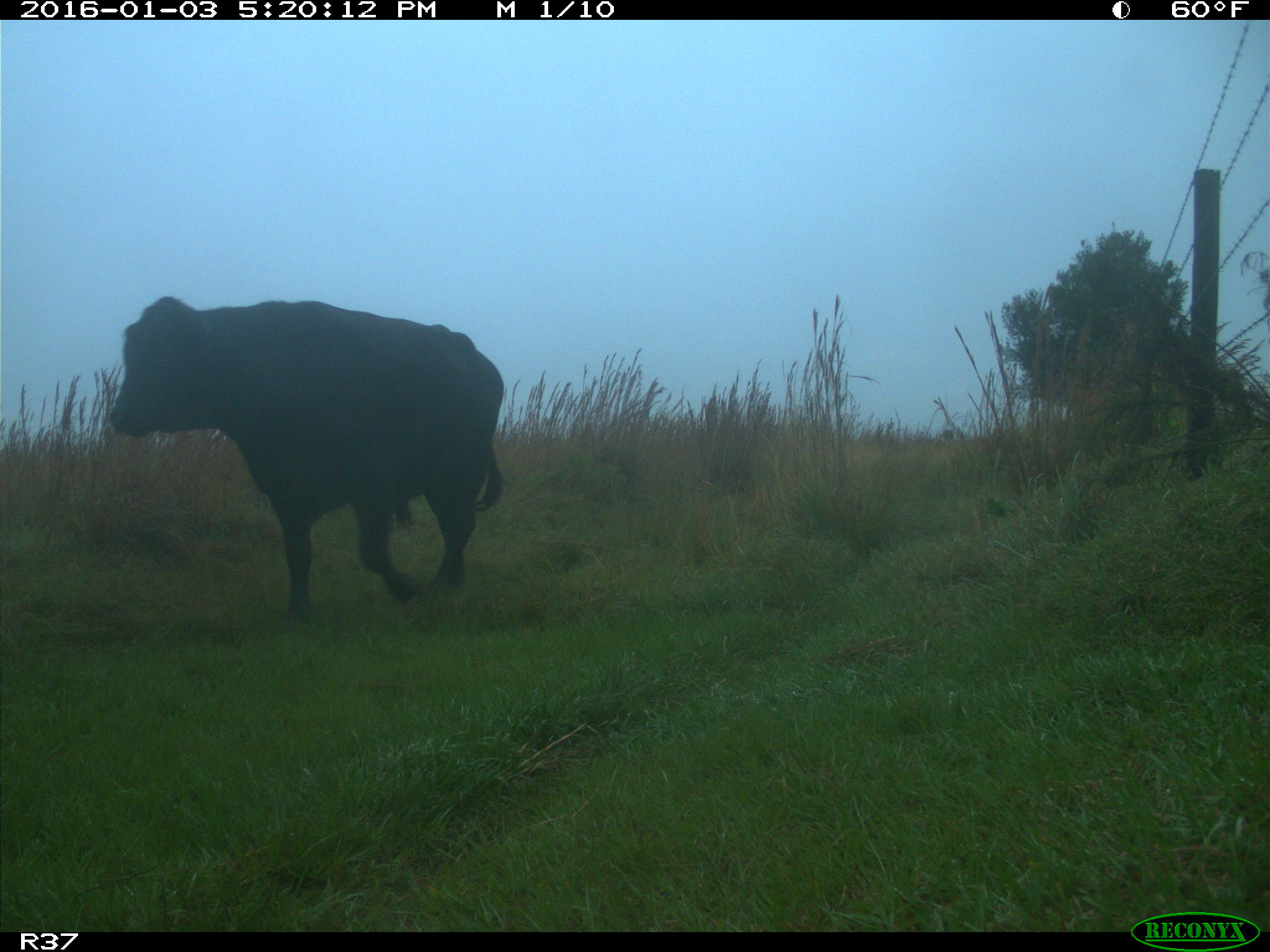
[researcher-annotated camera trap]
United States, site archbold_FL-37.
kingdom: Animalia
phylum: Chordata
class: Mammalia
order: Artiodactyla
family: Bovidae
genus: Bos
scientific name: Bos taurus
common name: domestic cow